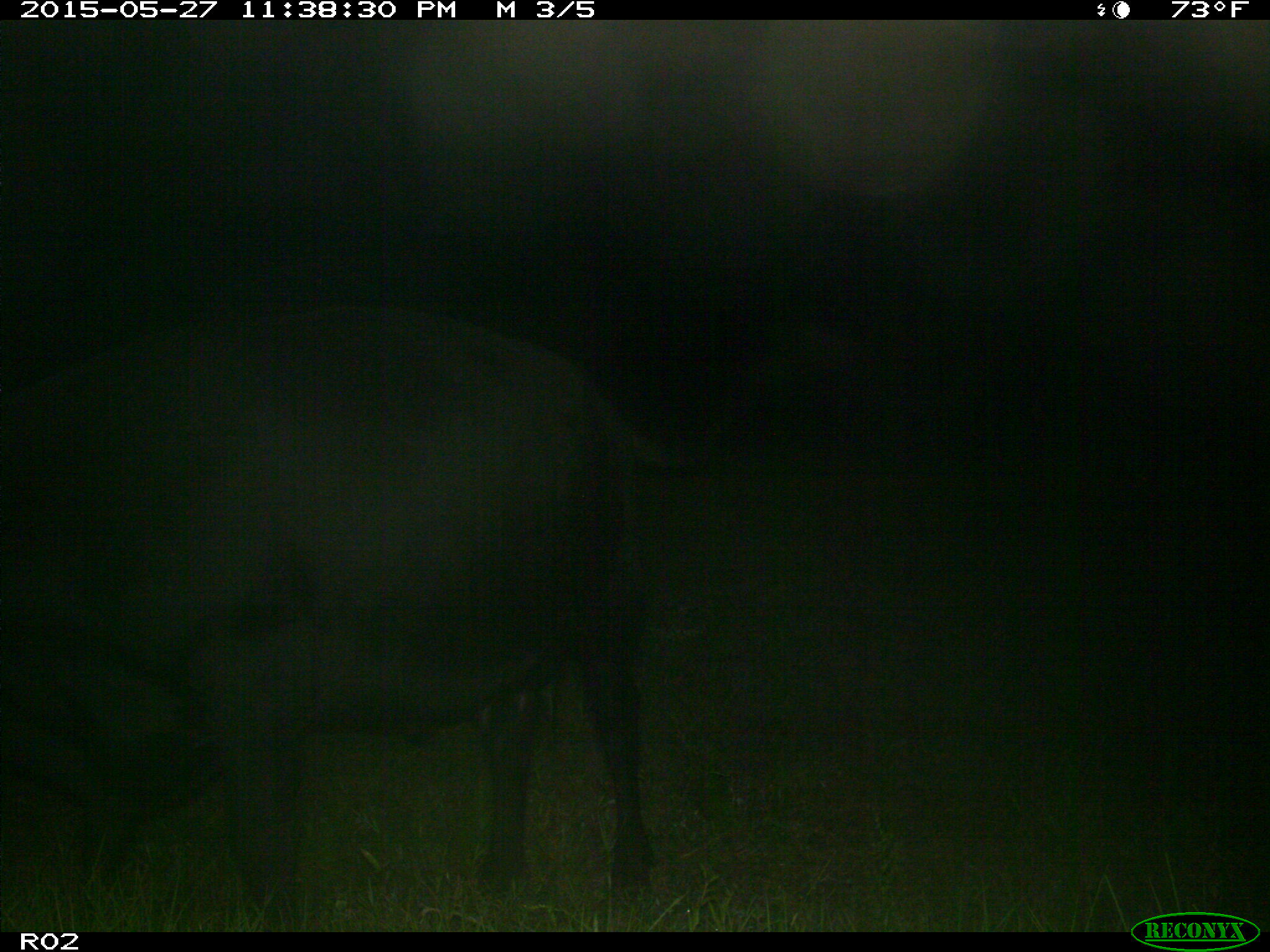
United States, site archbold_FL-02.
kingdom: Animalia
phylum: Chordata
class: Mammalia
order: Artiodactyla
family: Bovidae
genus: Bos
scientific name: Bos taurus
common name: domestic cow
Bos taurus (domestic cow).